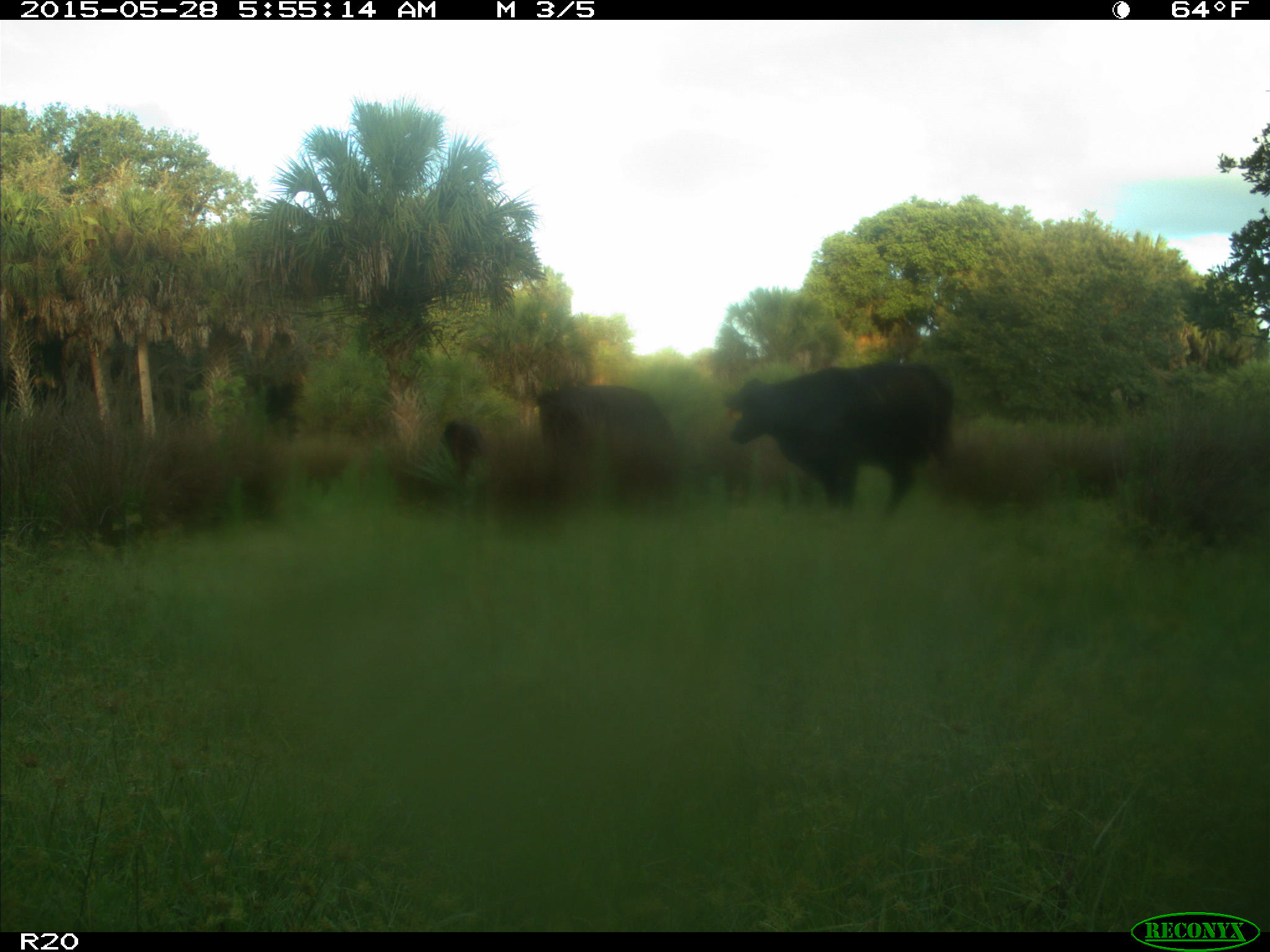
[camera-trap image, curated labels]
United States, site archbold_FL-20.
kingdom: Animalia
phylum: Chordata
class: Mammalia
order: Artiodactyla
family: Bovidae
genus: Bos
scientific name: Bos taurus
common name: domestic cow